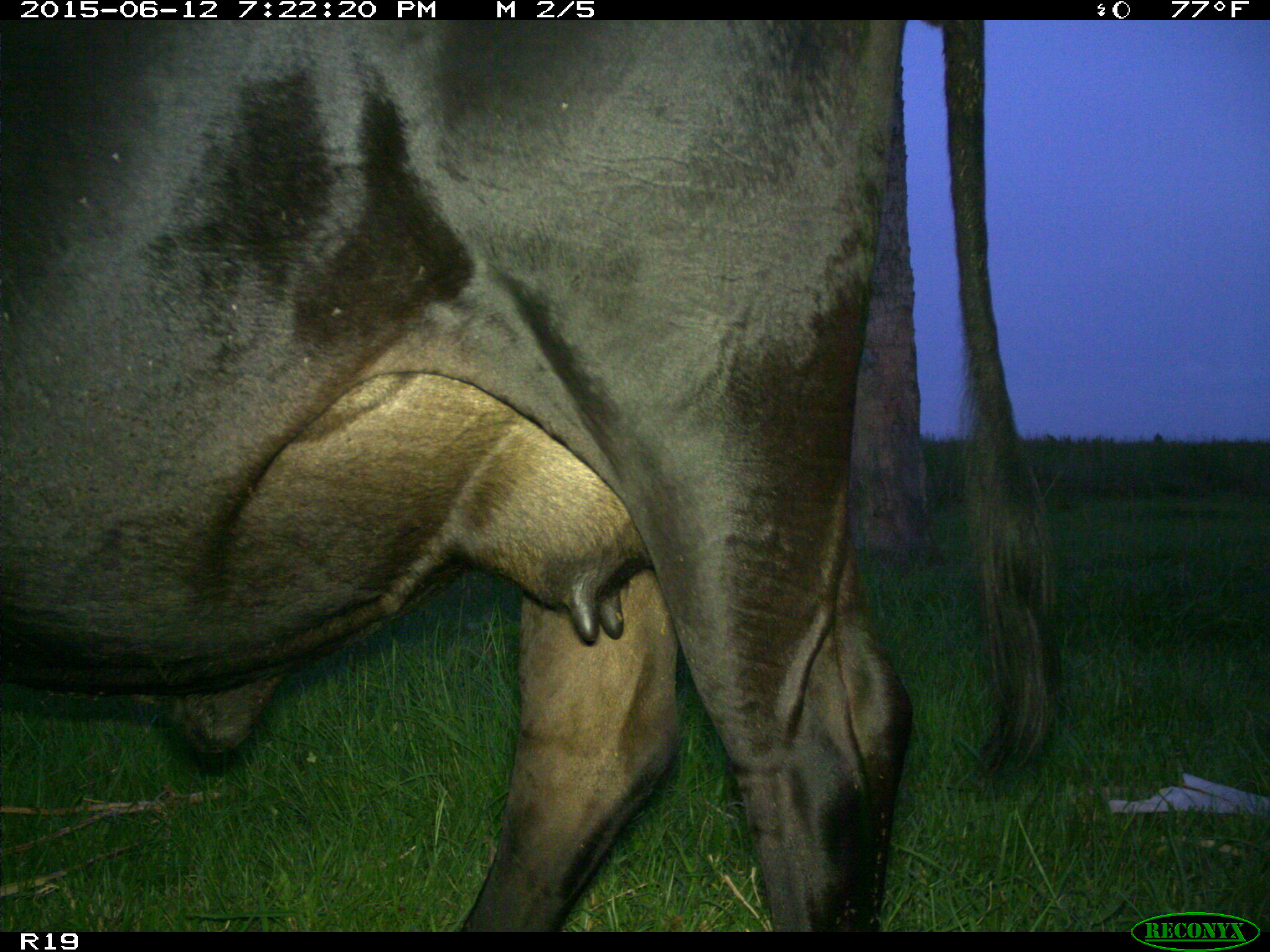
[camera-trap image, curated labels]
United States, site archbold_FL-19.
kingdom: Animalia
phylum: Chordata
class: Mammalia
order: Artiodactyla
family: Bovidae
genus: Bos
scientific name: Bos taurus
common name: domestic cow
Bos taurus (domestic cow).